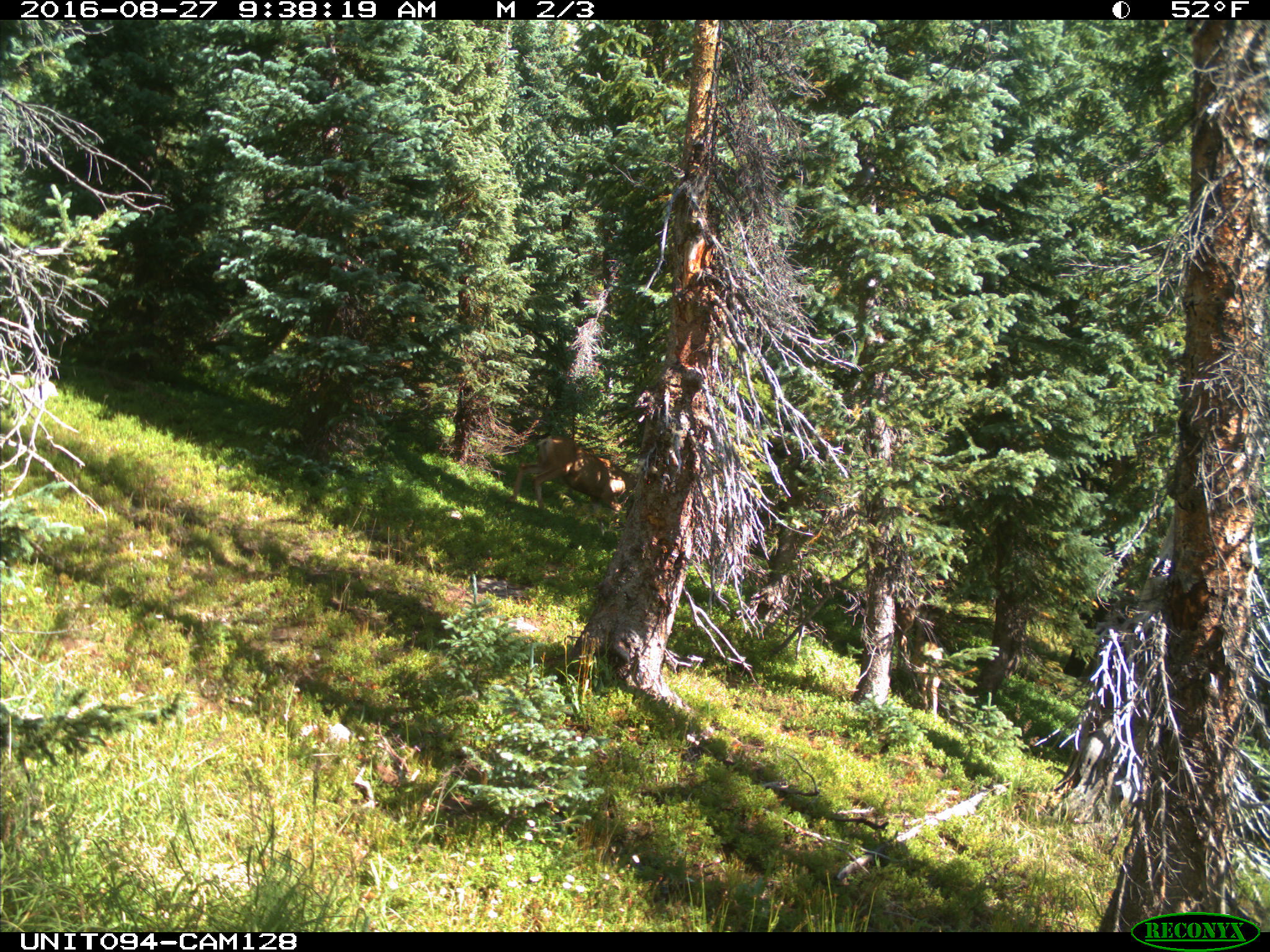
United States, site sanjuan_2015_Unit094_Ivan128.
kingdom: Animalia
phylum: Chordata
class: Mammalia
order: Artiodactyla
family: Cervidae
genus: Odocoileus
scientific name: Odocoileus hemionus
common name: mule deer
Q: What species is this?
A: Odocoileus hemionus (mule deer).